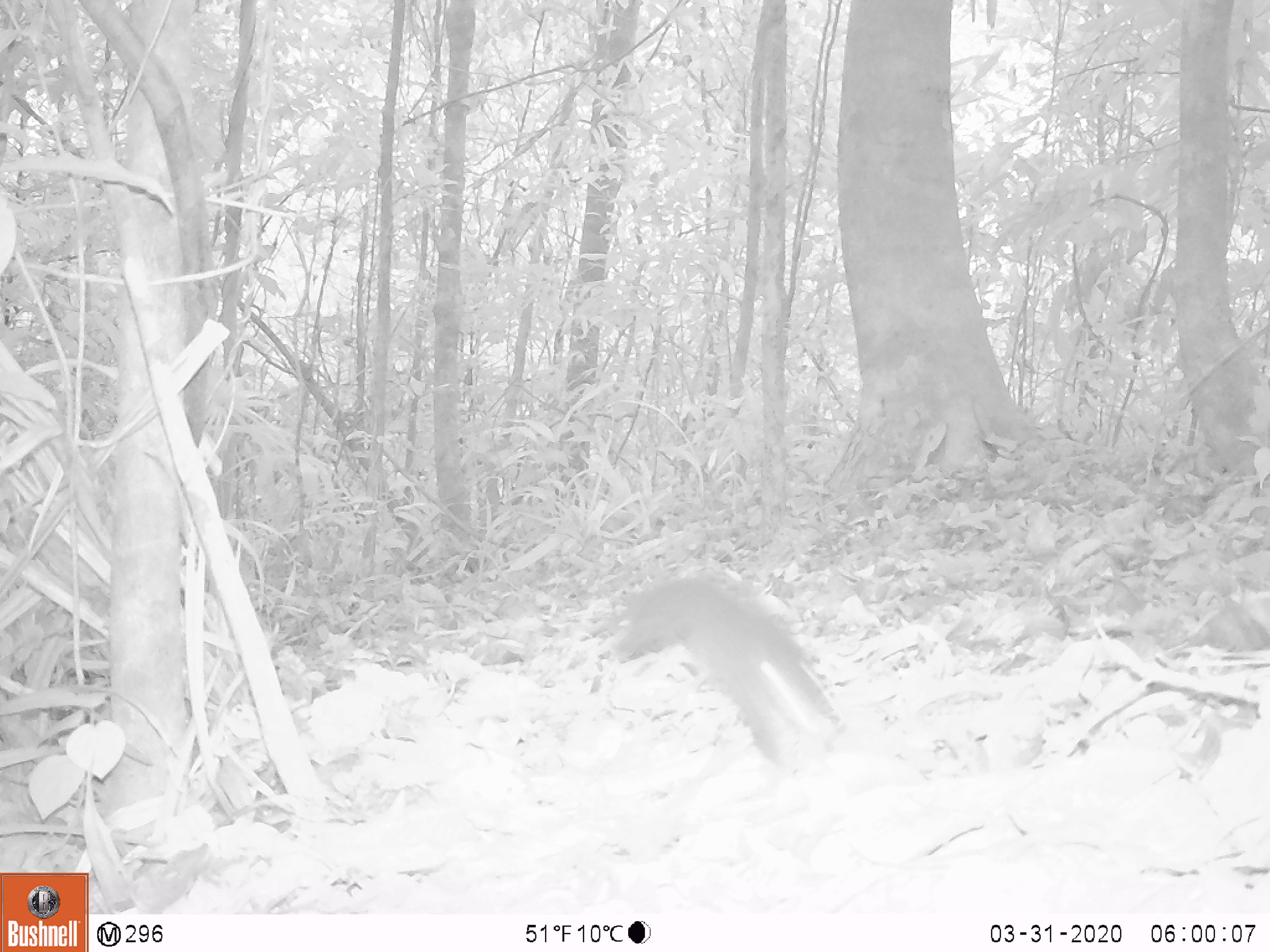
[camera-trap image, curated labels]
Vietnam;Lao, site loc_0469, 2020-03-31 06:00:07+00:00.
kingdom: Animalia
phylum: Chordata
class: Mammalia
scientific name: Mammalia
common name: mammal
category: unidentified small mammal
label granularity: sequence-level